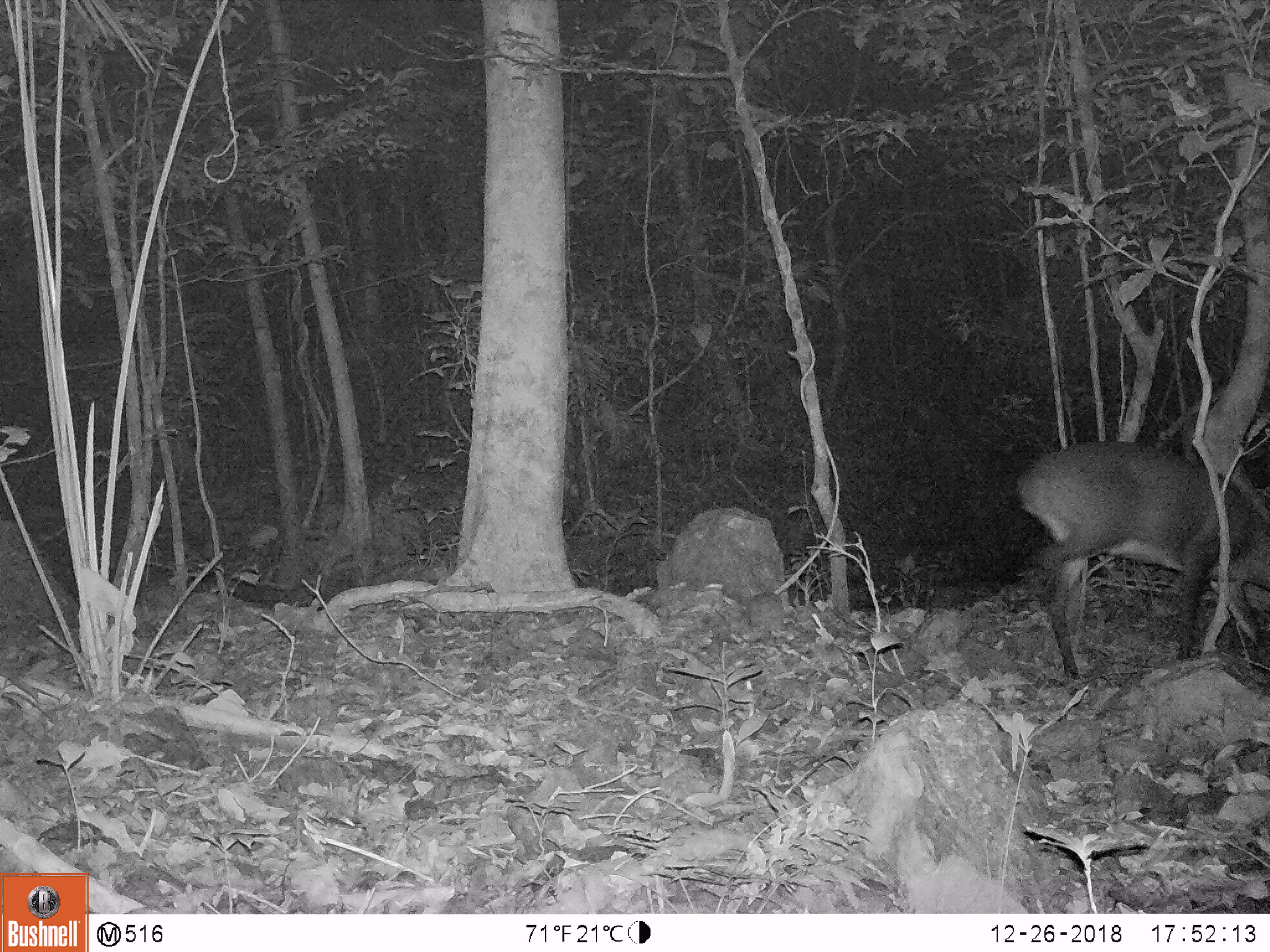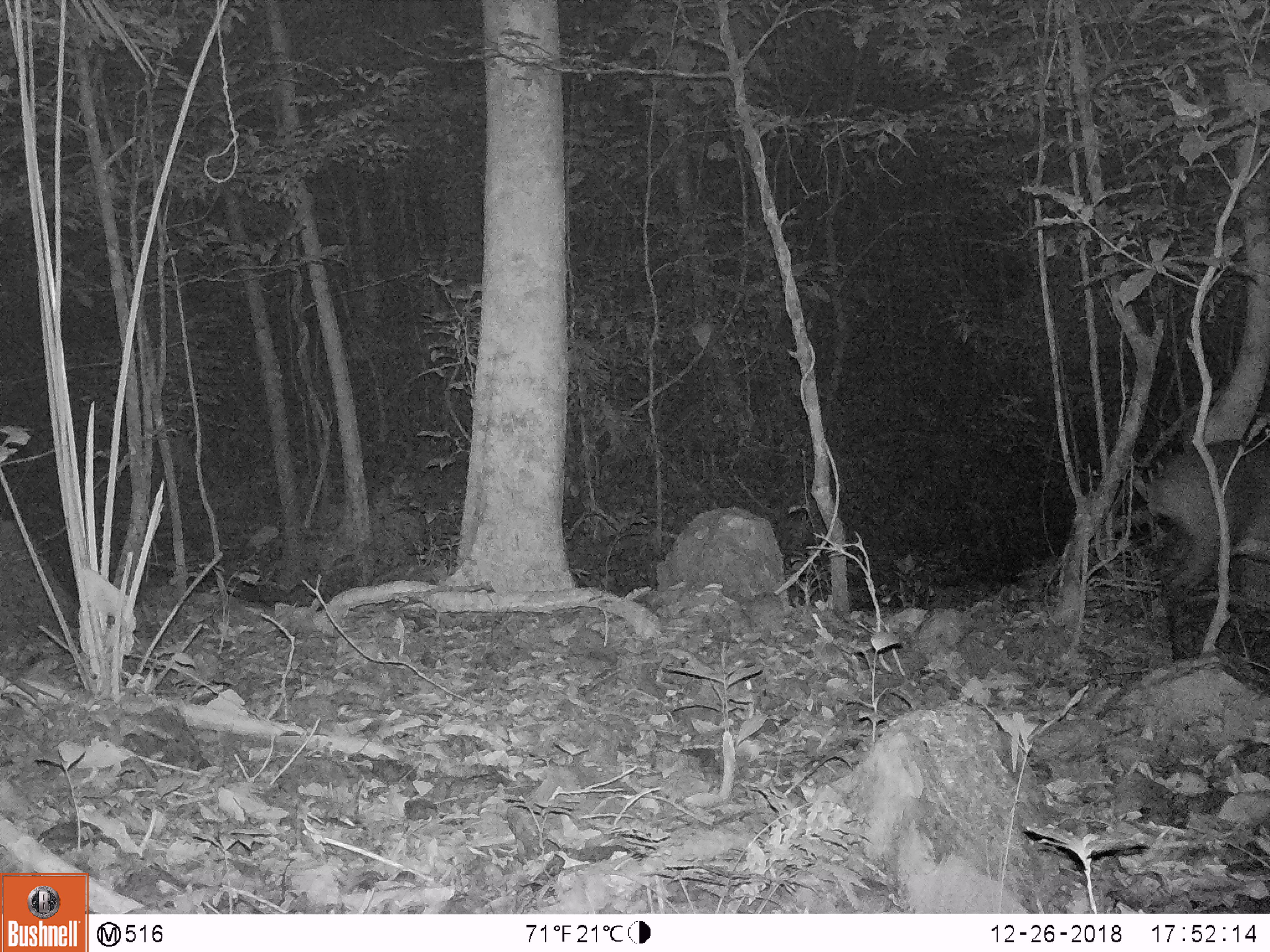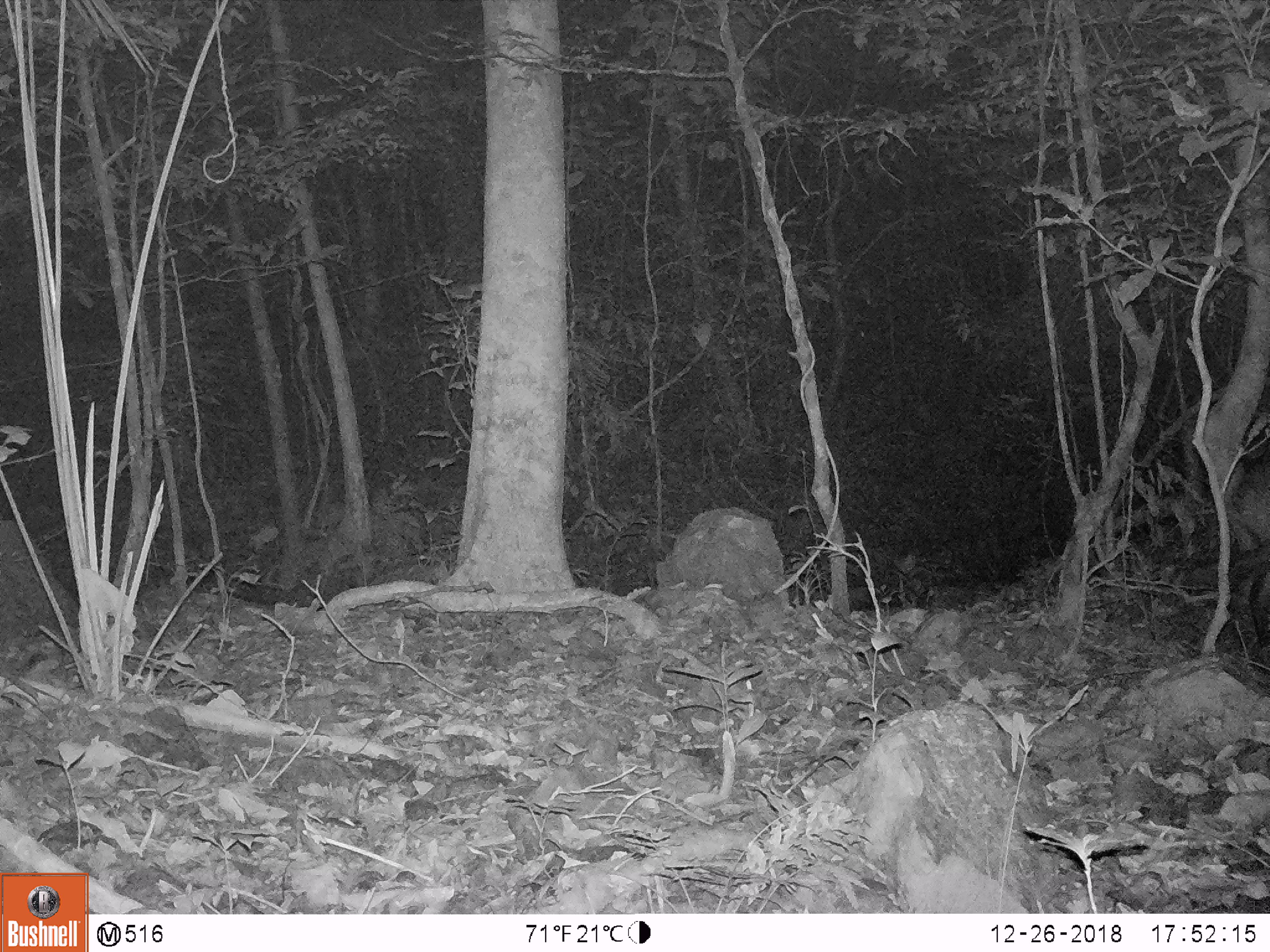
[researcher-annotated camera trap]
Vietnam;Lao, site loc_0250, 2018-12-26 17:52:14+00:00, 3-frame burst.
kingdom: Animalia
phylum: Chordata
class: Mammalia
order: Artiodactyla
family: Cervidae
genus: Muntiacus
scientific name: Muntiacus vuquangensis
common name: large-antlered muntjac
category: large antlered muntjac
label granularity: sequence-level